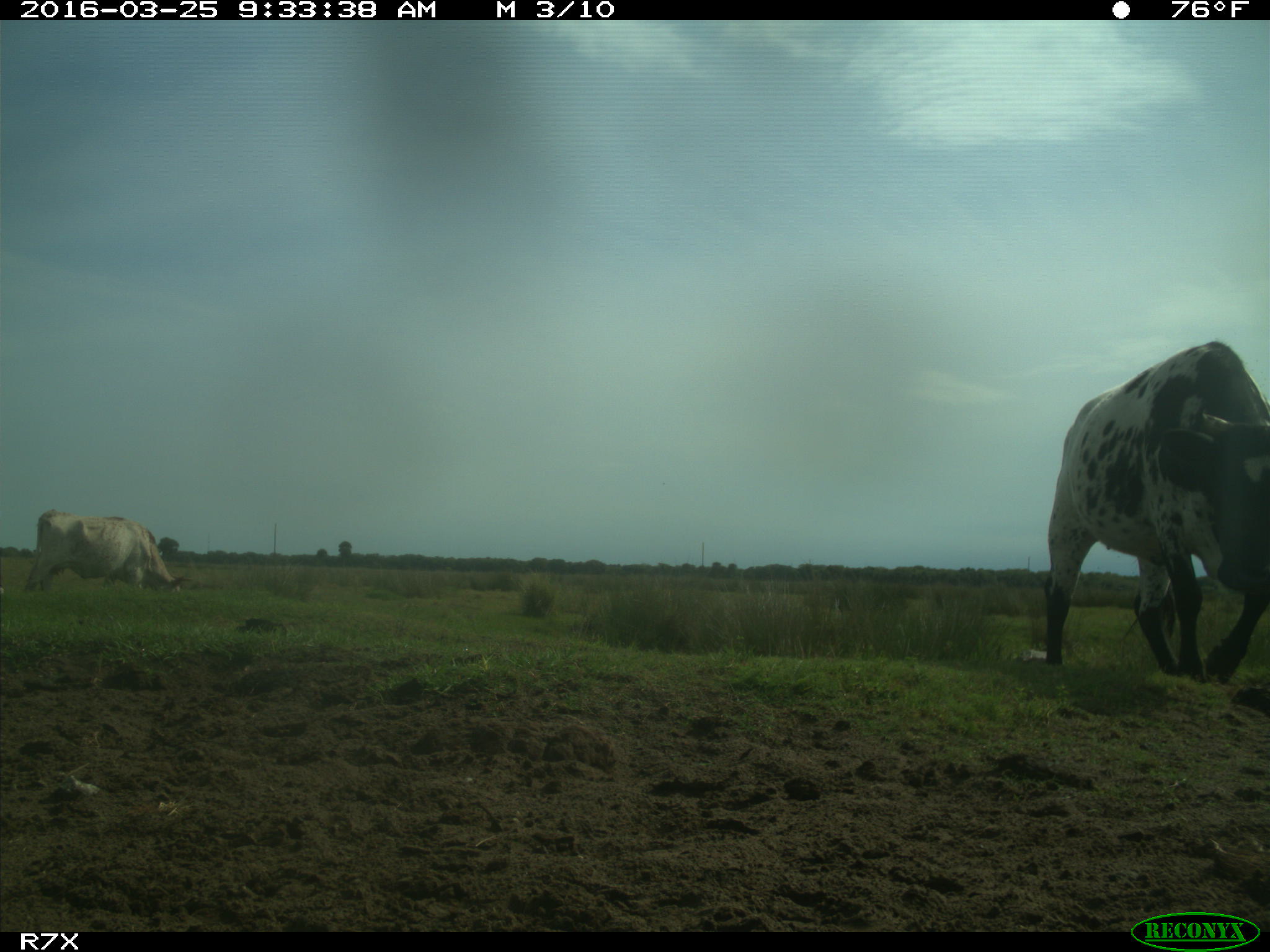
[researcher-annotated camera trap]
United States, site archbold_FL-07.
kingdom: Animalia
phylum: Chordata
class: Mammalia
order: Artiodactyla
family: Bovidae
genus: Bos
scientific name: Bos taurus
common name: domestic cow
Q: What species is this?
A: Bos taurus (domestic cow).